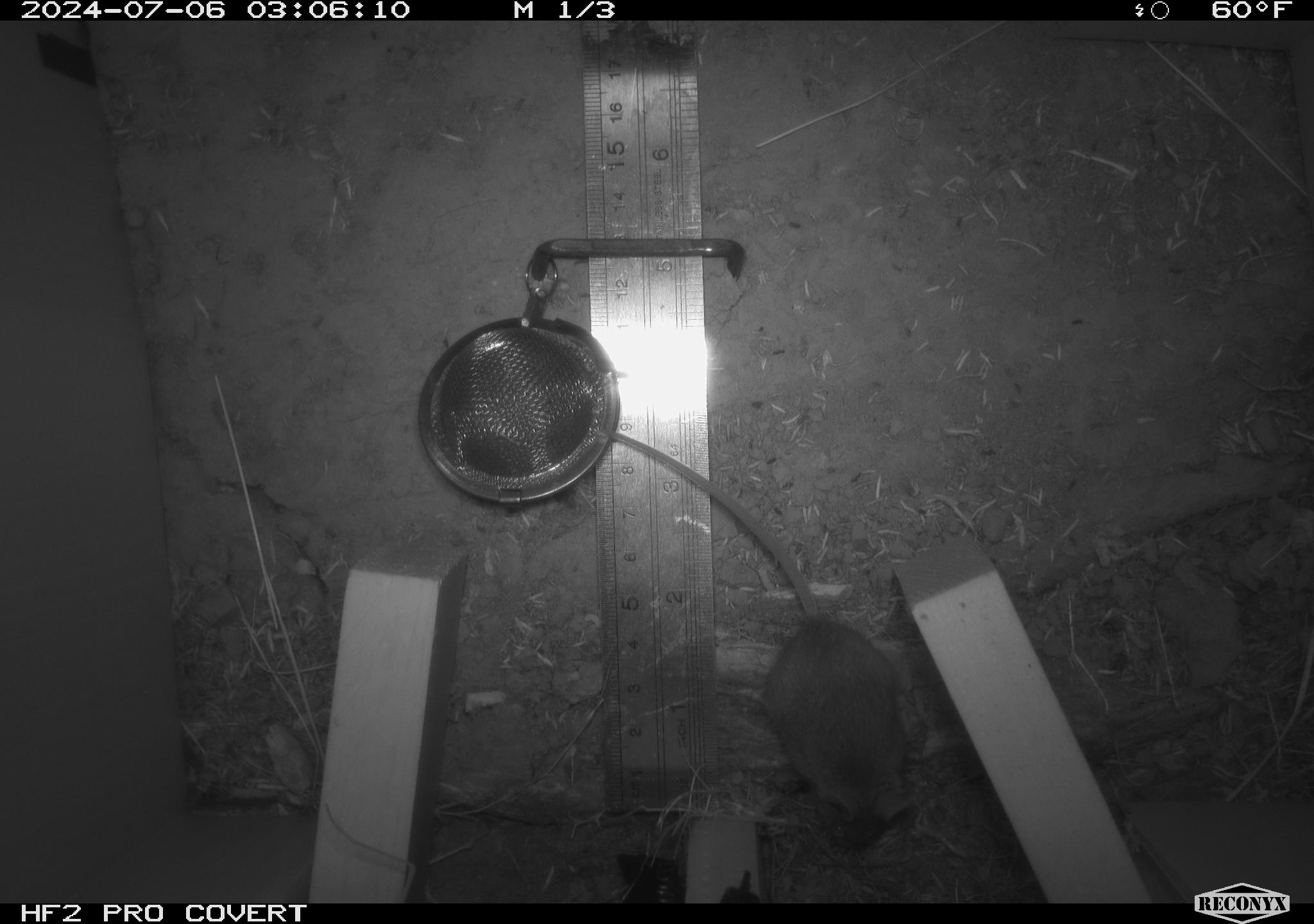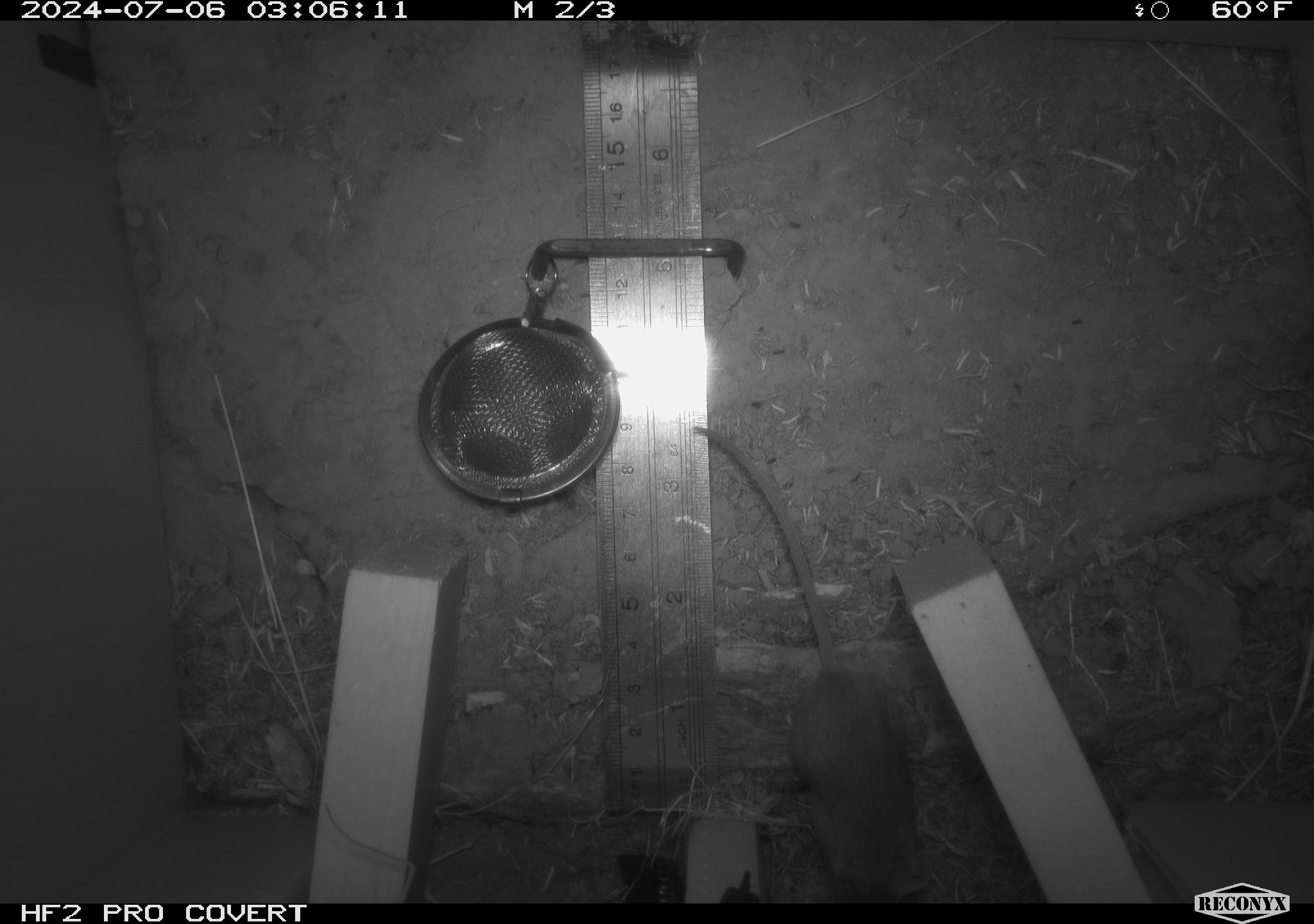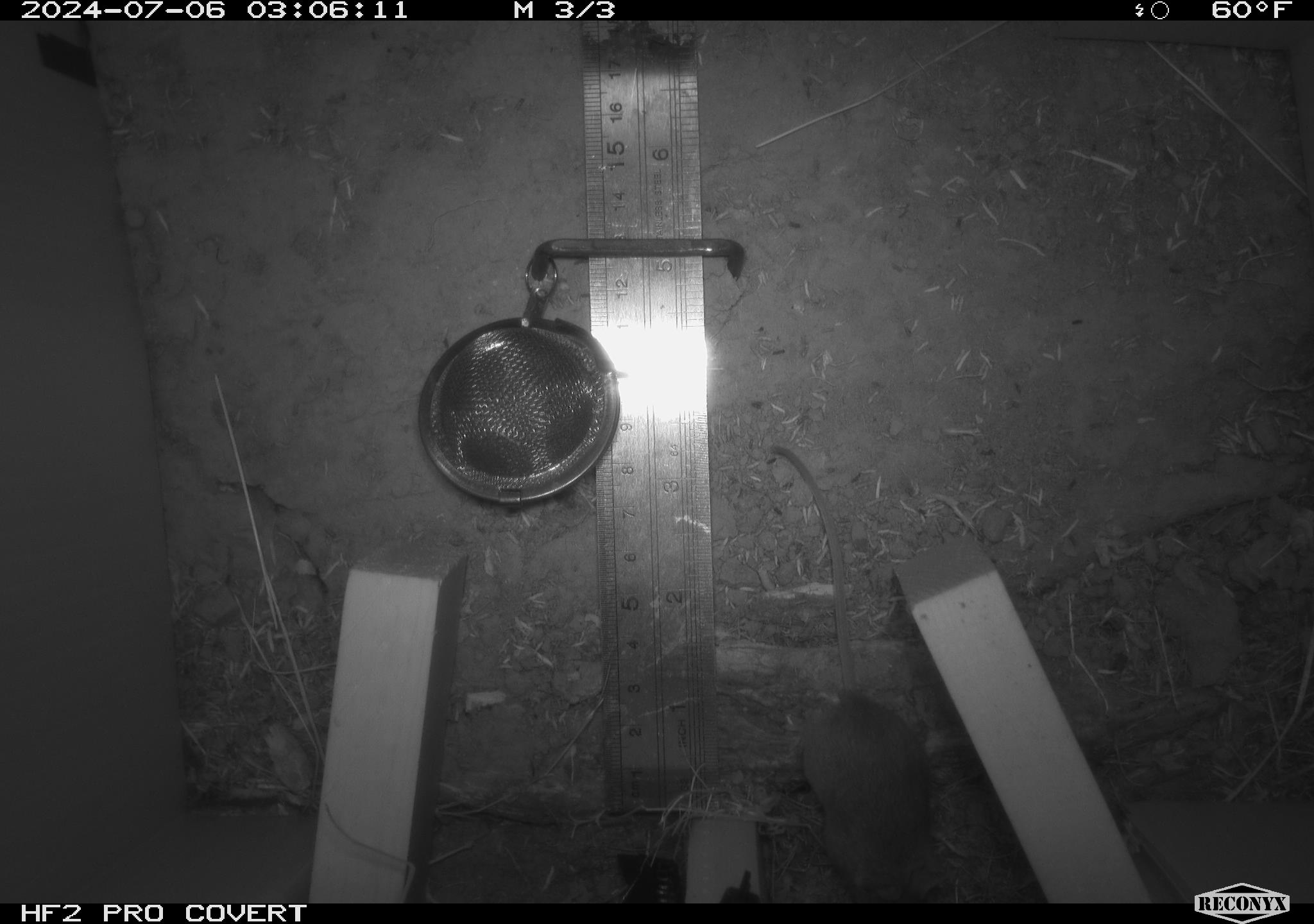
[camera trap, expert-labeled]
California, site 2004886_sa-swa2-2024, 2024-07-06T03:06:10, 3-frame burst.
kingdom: Animalia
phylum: Chordata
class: Mammalia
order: Rodentia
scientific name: Rodentia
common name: mouse species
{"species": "mouse species (Rodentia)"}